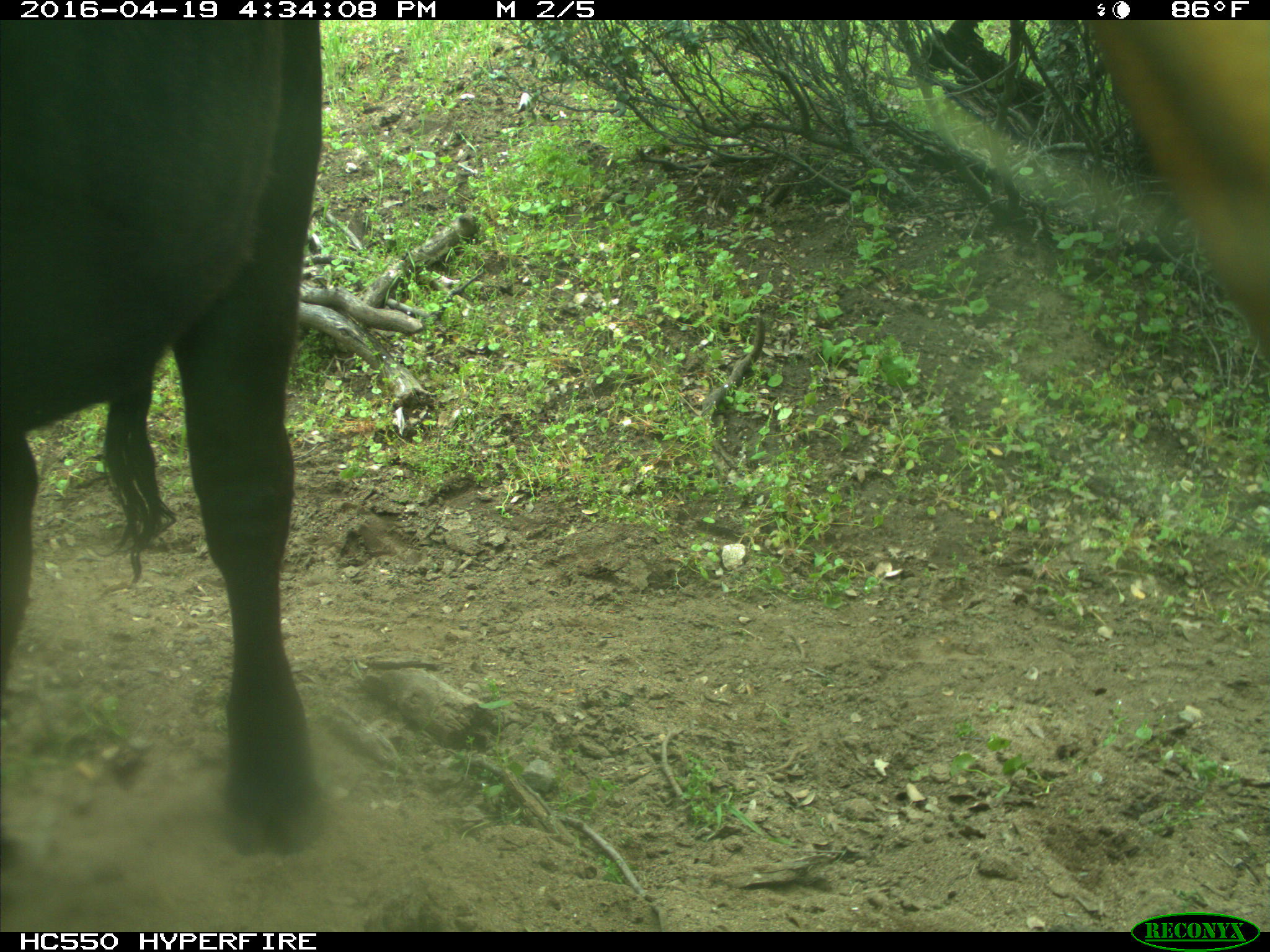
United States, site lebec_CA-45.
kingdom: Animalia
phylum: Chordata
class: Mammalia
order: Artiodactyla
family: Bovidae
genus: Bos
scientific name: Bos taurus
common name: domestic cow